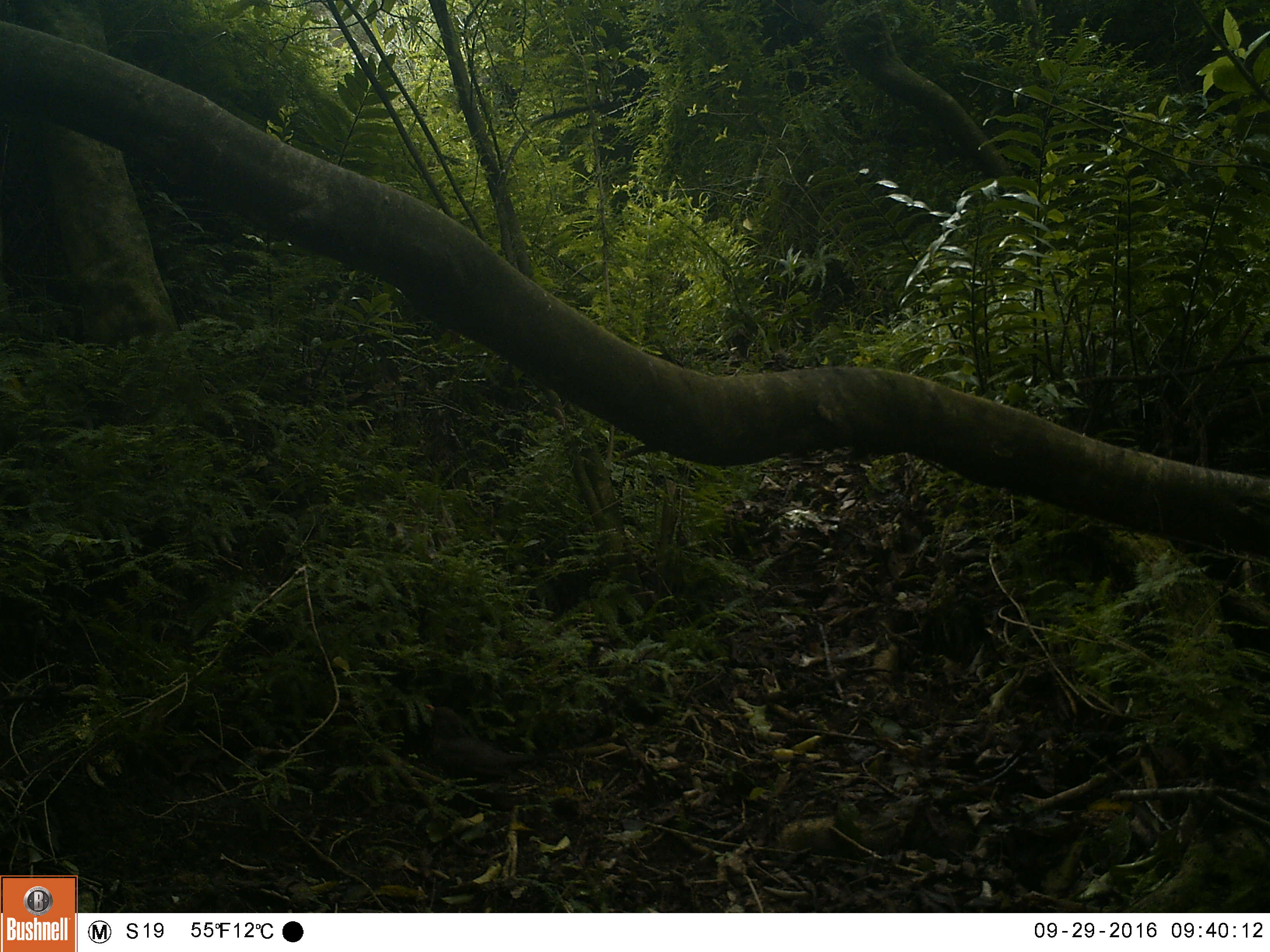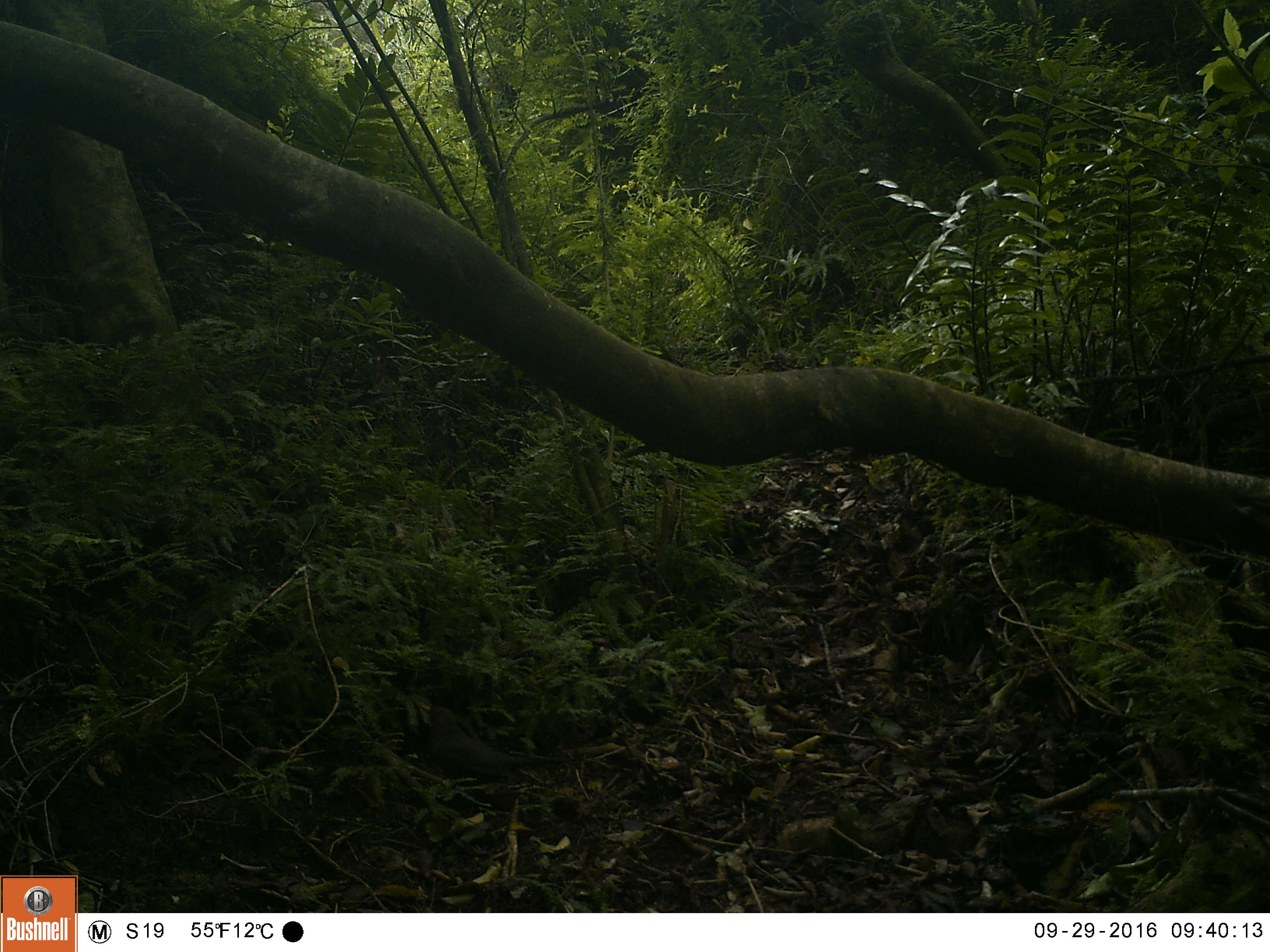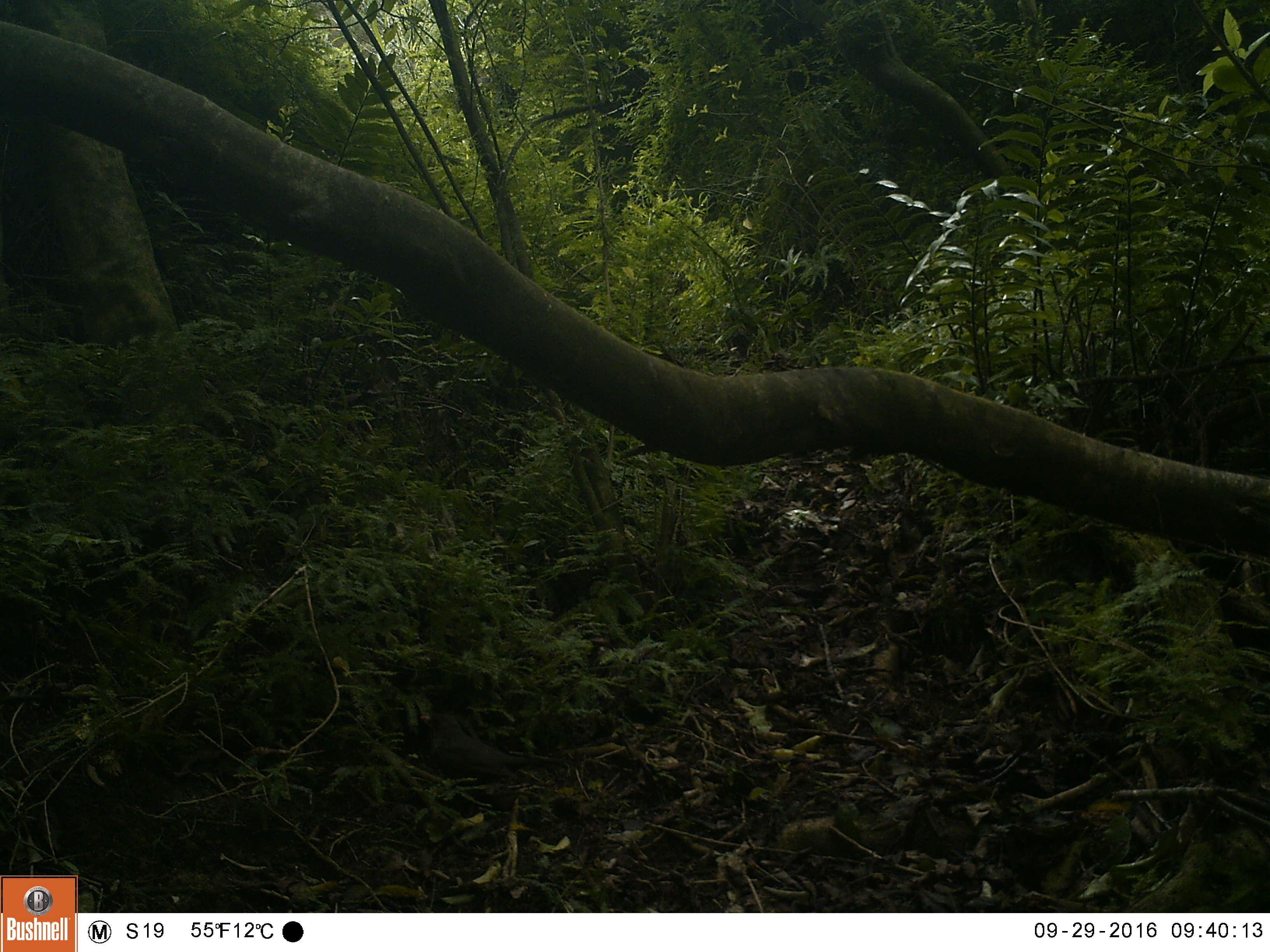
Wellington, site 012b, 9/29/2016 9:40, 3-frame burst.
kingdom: Animalia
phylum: Chordata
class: Aves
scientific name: Aves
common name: bird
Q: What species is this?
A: Bird (Aves).